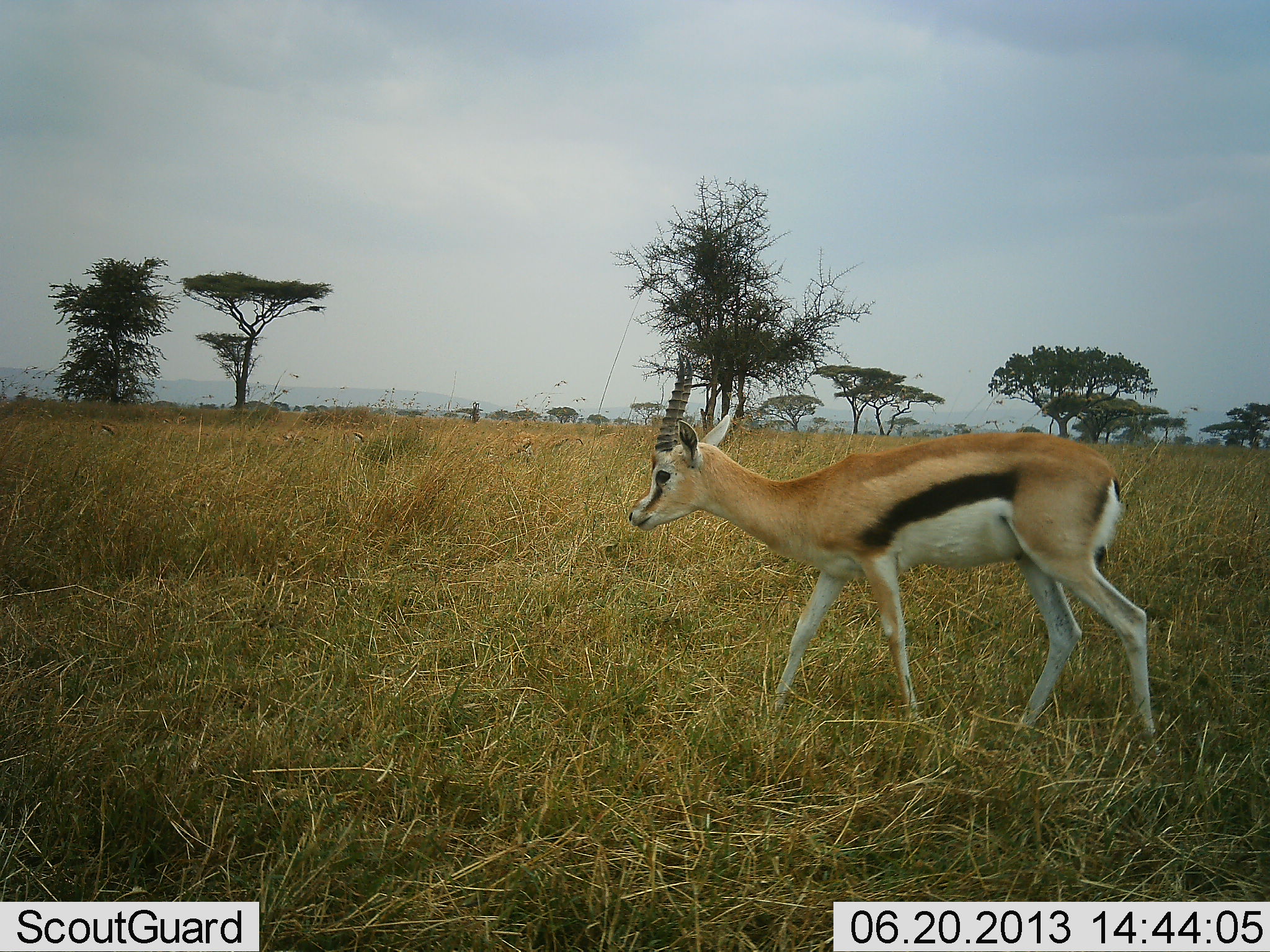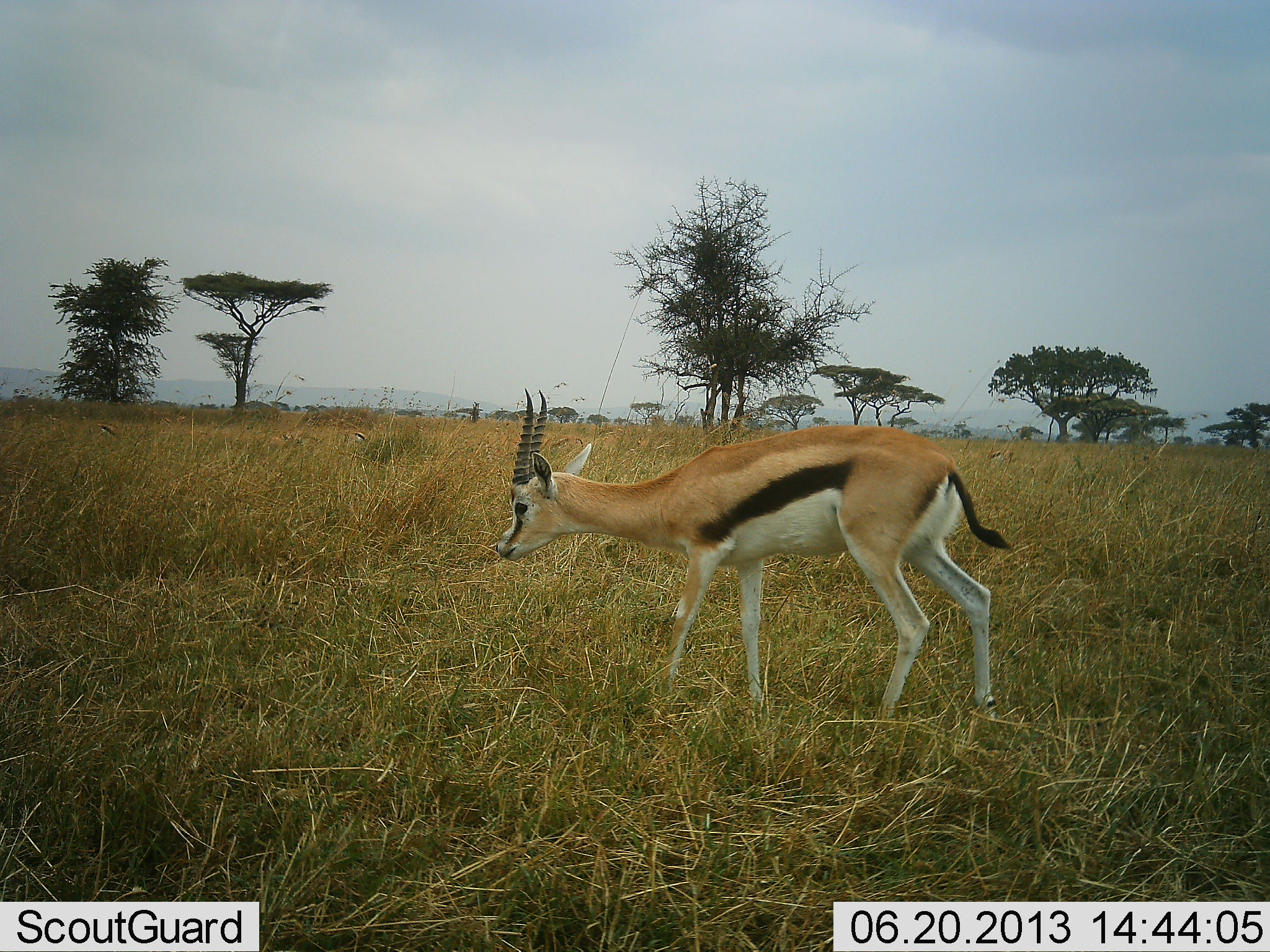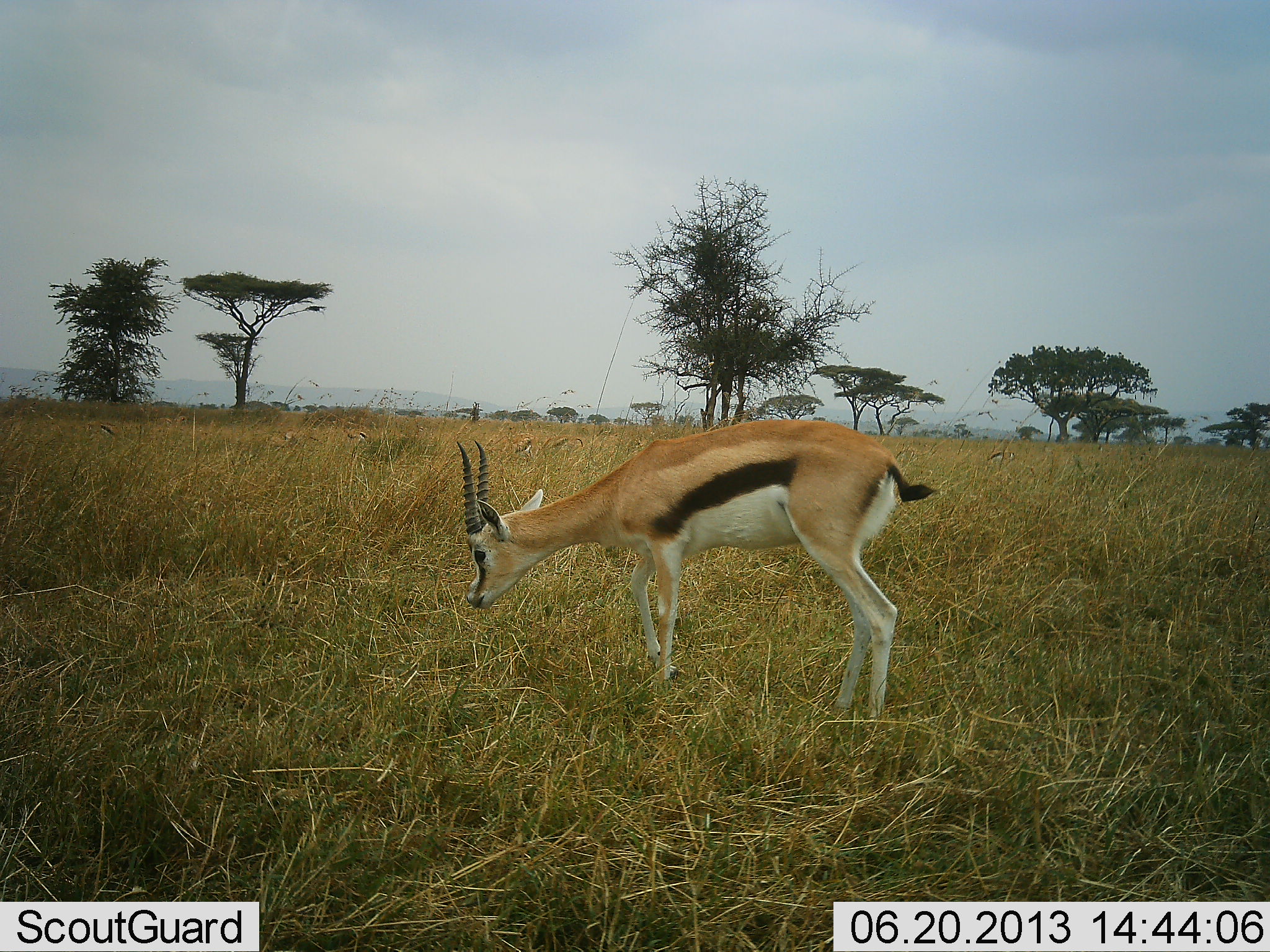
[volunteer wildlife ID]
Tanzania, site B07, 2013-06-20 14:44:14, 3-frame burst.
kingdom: Animalia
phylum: Chordata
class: Mammalia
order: Artiodactyla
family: Bovidae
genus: Eudorcas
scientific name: Eudorcas thomsonii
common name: thomson's gazelle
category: gazellethomsons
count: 1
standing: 5%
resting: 5%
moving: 74%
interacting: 0%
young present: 0%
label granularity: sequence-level